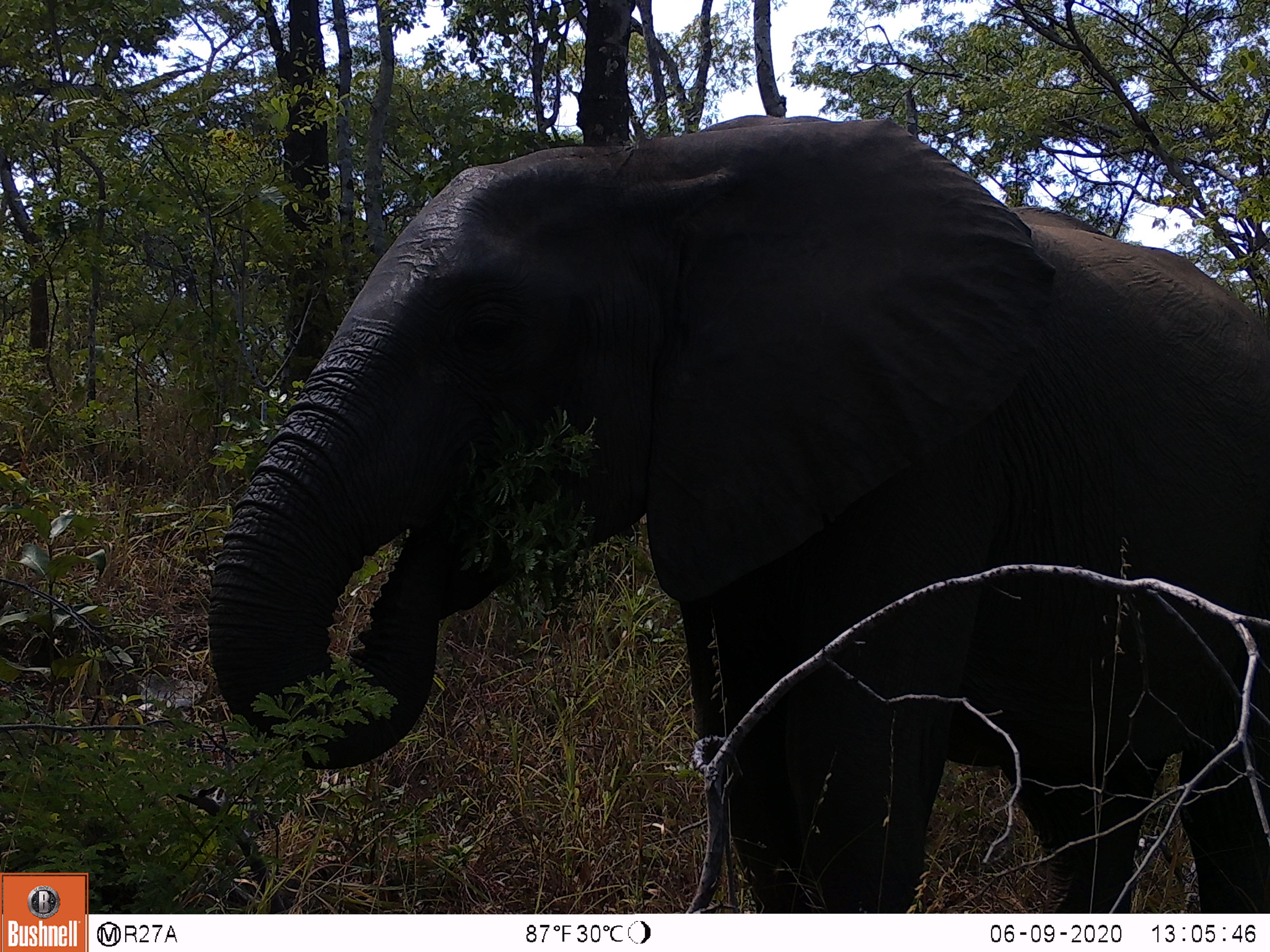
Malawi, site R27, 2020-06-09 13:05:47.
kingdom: Animalia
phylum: Chordata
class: Mammalia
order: Proboscidea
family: Elephantidae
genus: Loxodonta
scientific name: Loxodonta africana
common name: african savanna elephant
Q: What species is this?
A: African savanna elephant (Loxodonta africana).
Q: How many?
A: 1.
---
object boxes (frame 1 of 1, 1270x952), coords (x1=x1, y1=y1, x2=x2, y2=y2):
african savanna elephant: (x1=195, y1=104, x2=1268, y2=913)